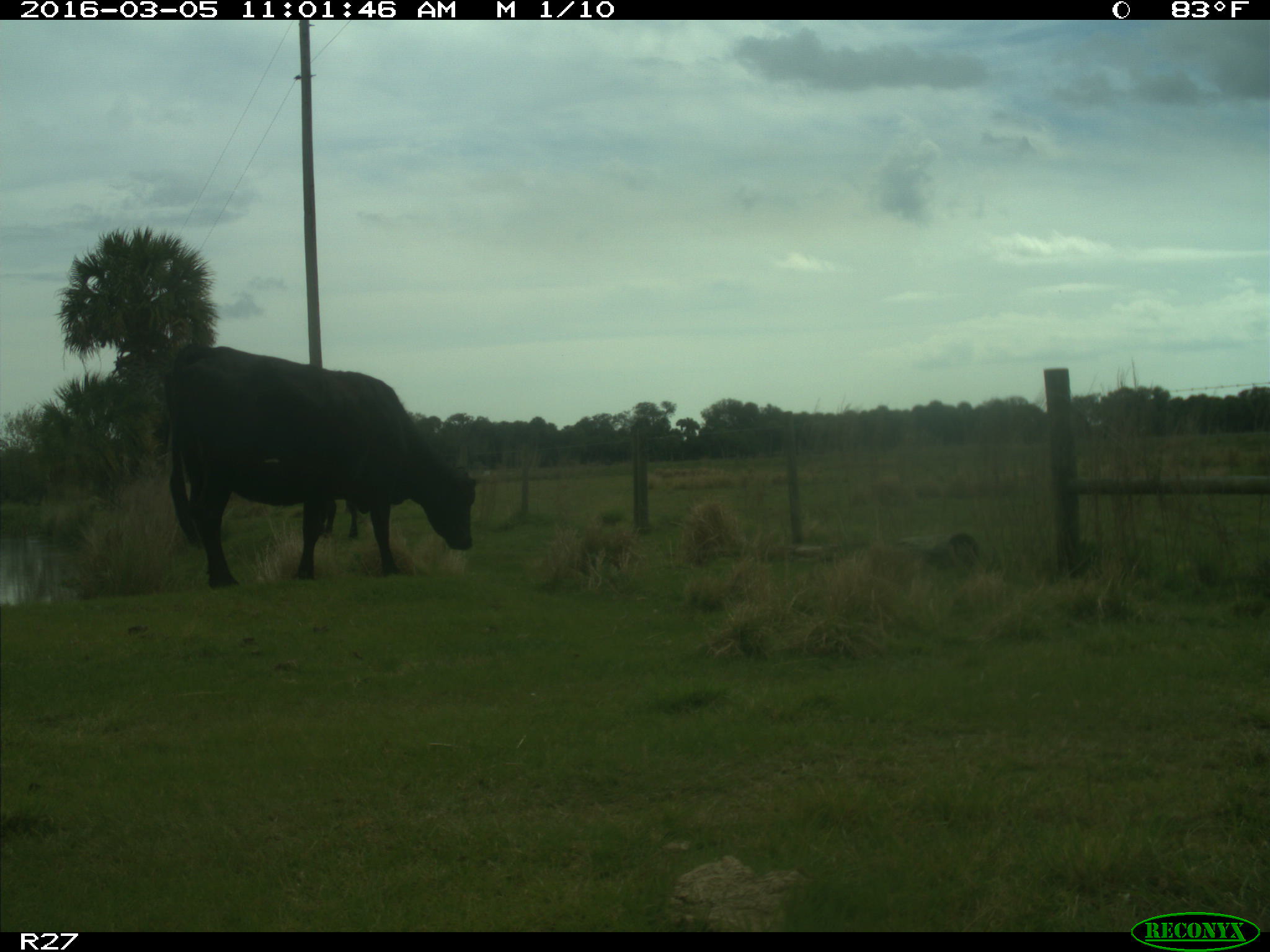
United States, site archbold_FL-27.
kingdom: Animalia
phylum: Chordata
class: Mammalia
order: Artiodactyla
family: Bovidae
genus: Bos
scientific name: Bos taurus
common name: domestic cow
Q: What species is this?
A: Bos taurus (domestic cow).